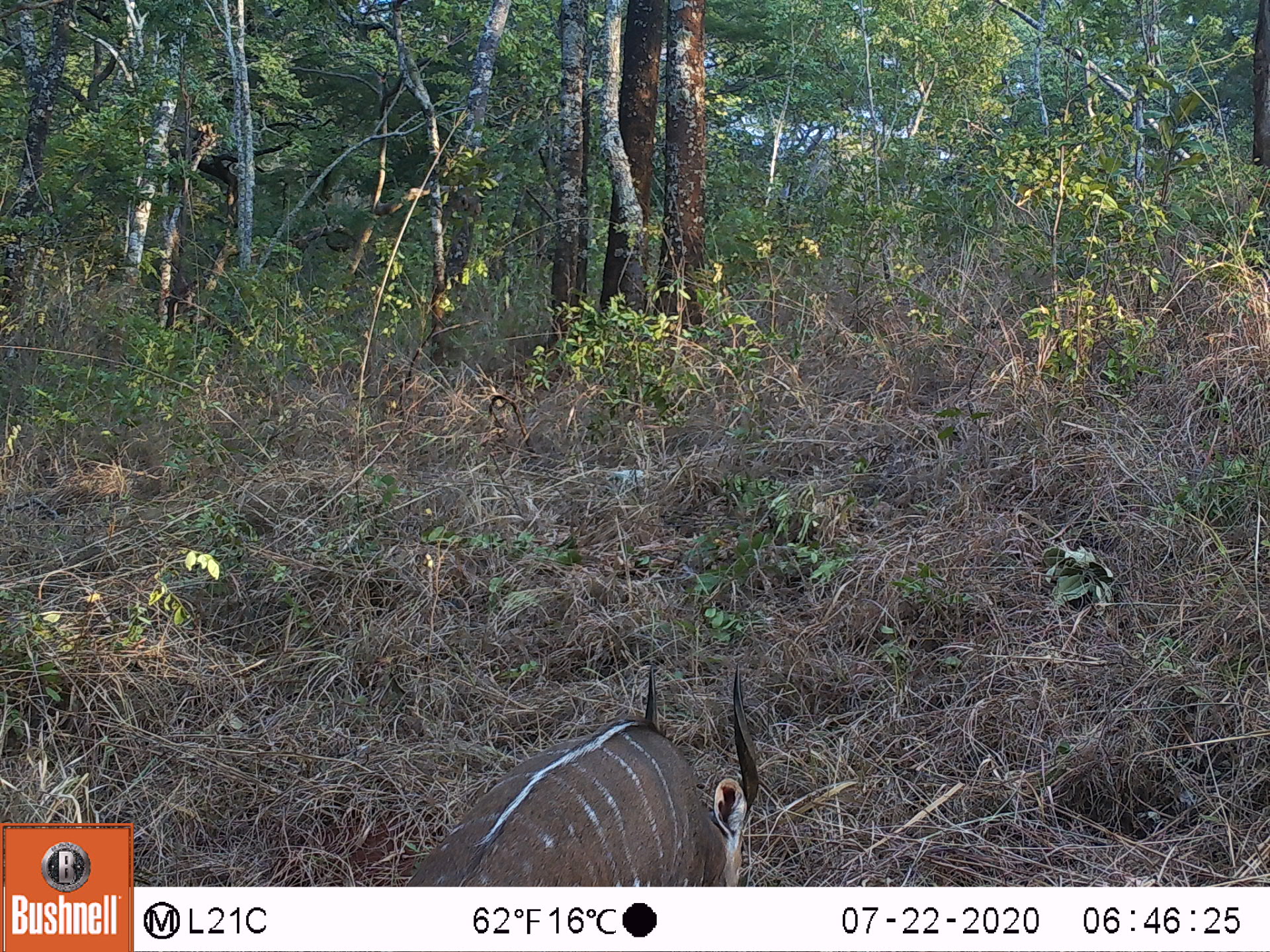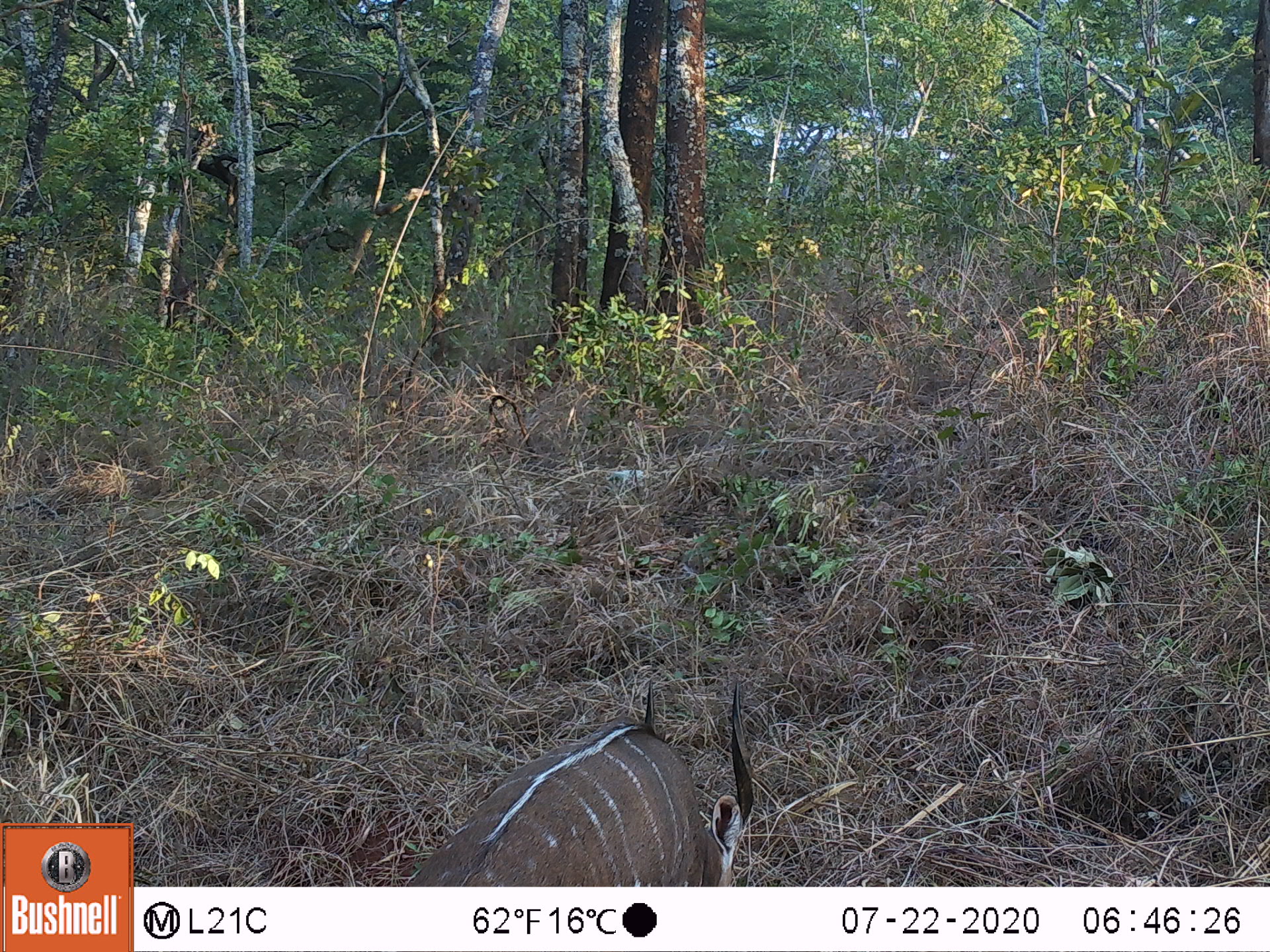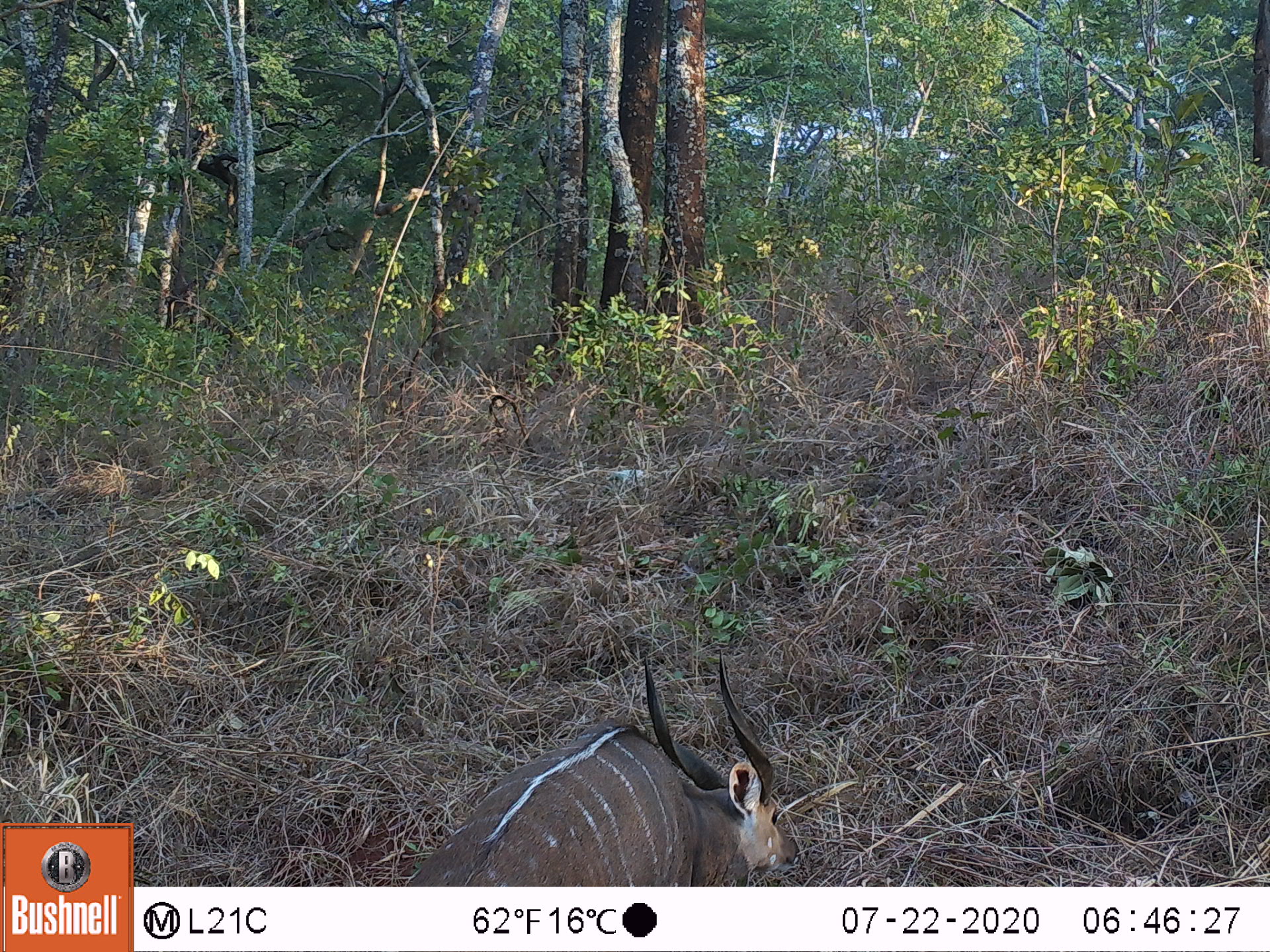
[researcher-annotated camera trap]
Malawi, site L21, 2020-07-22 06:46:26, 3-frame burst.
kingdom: Animalia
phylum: Chordata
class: Mammalia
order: Artiodactyla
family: Bovidae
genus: Tragelaphus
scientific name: Tragelaphus sylvaticus sylvaticus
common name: cape bushbuck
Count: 1.